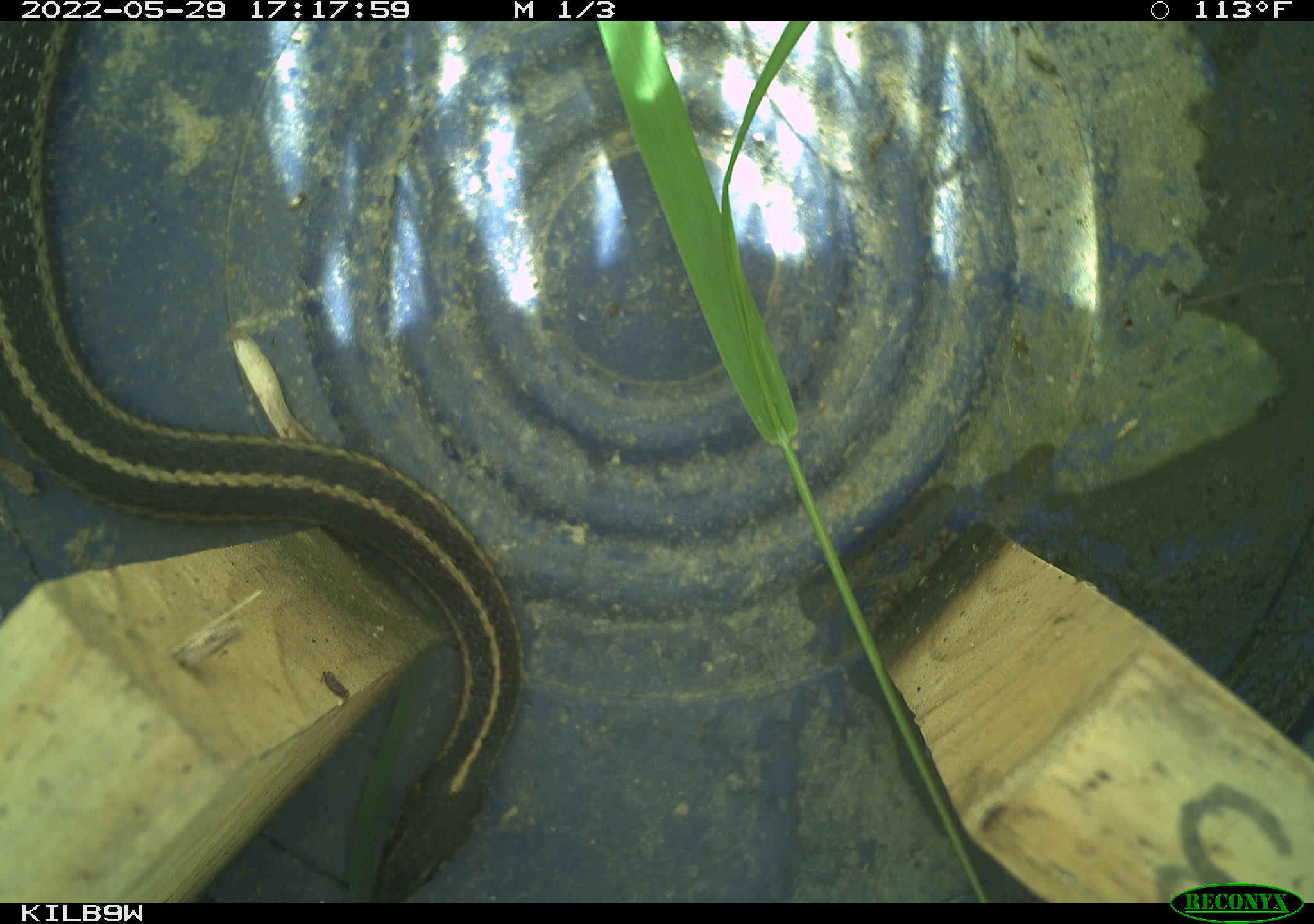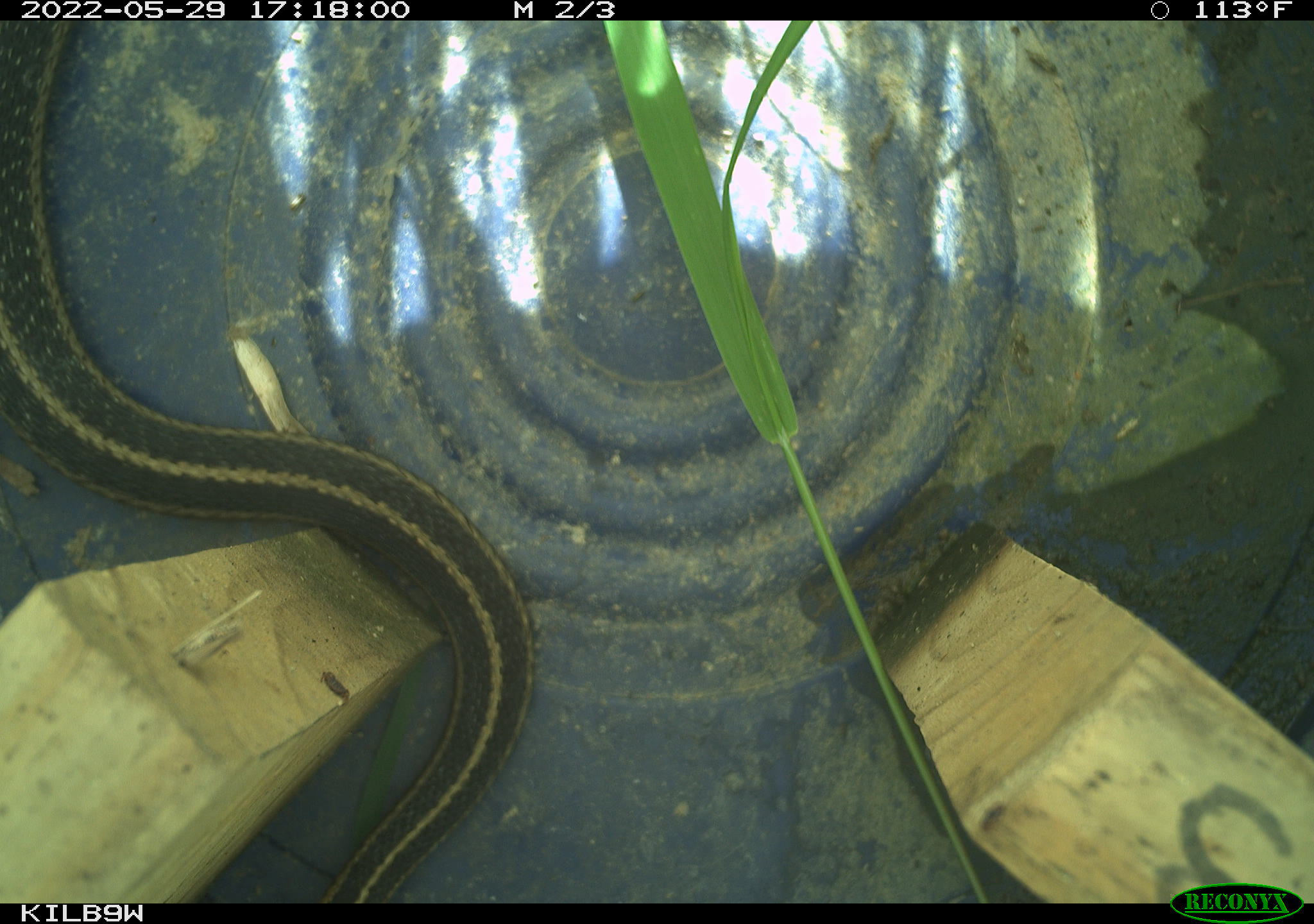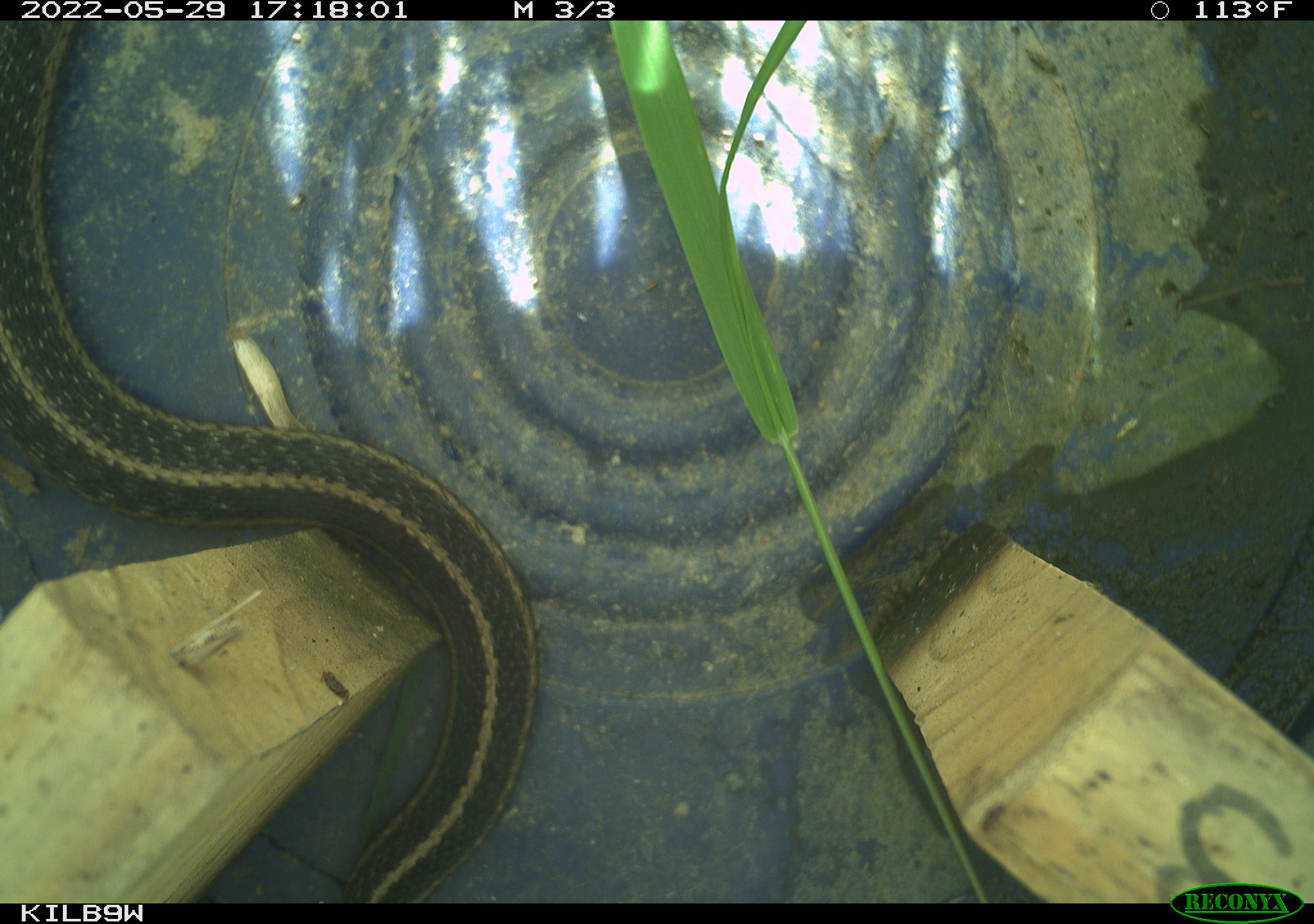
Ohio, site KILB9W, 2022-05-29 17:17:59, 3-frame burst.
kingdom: Animalia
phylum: Chordata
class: Reptilia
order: Squamata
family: Colubridae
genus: Thamnophis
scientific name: Thamnophis sirtalis sirtalis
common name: eastern gartersnake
Eastern gartersnake (Thamnophis sirtalis sirtalis).